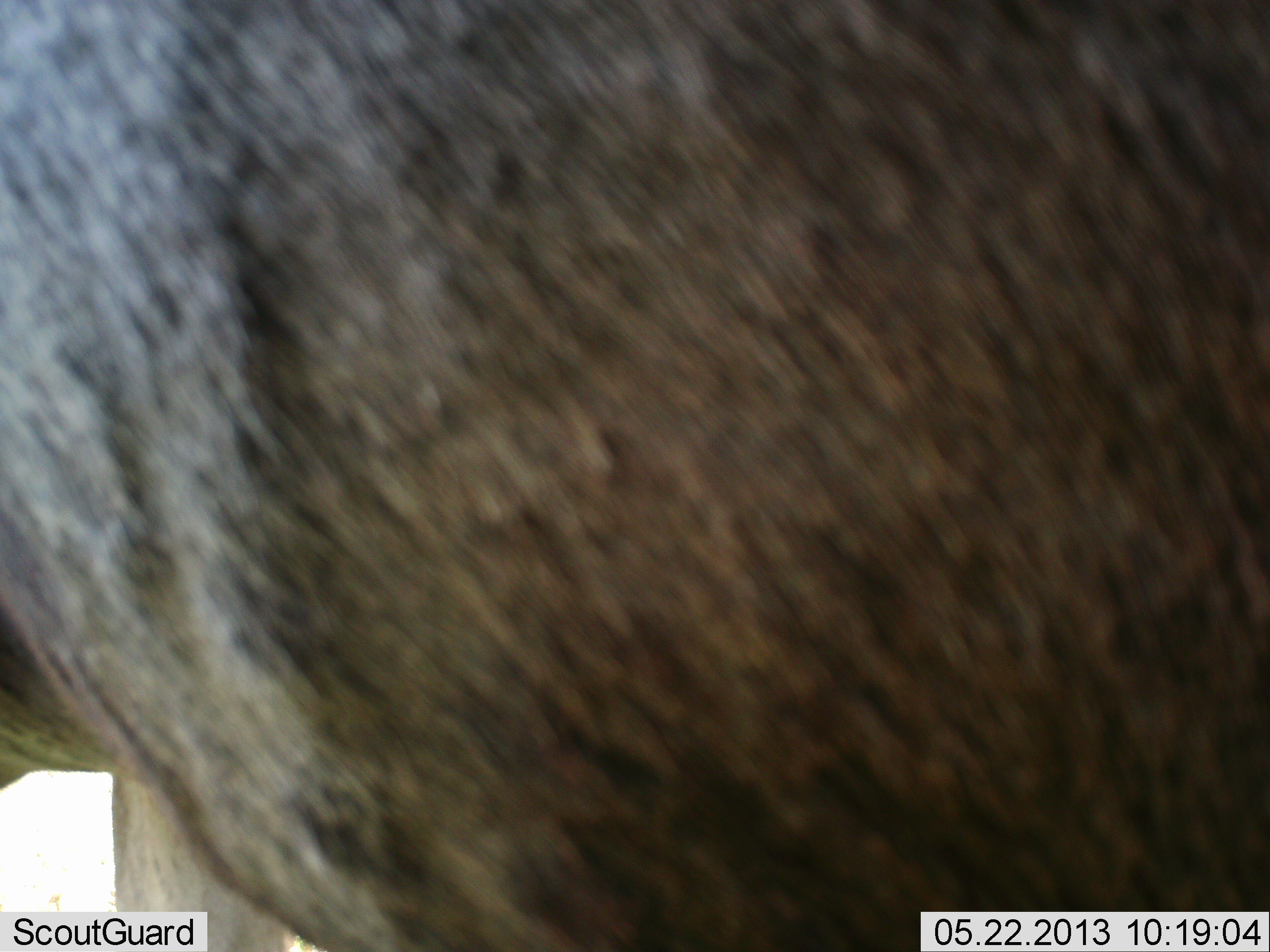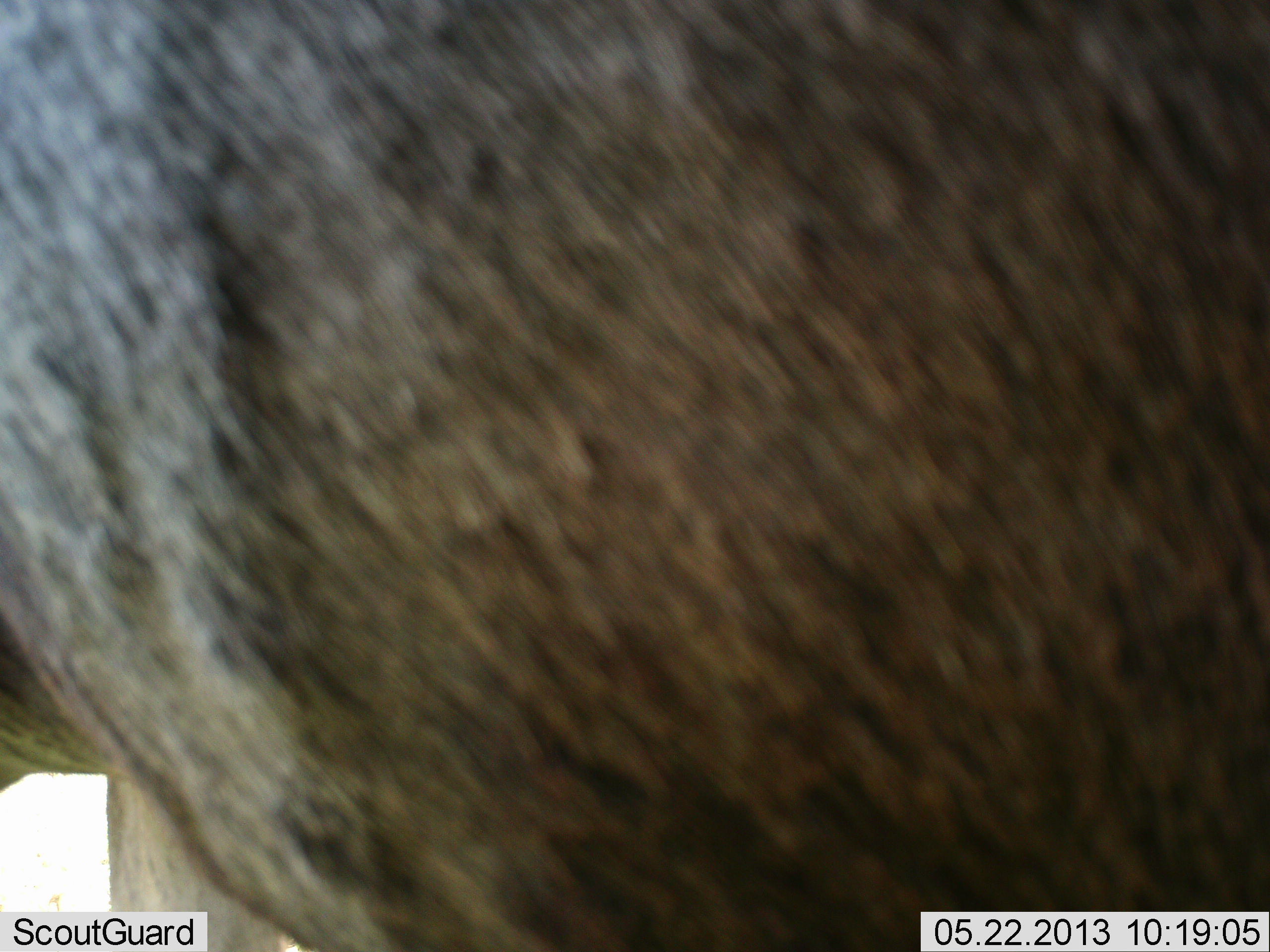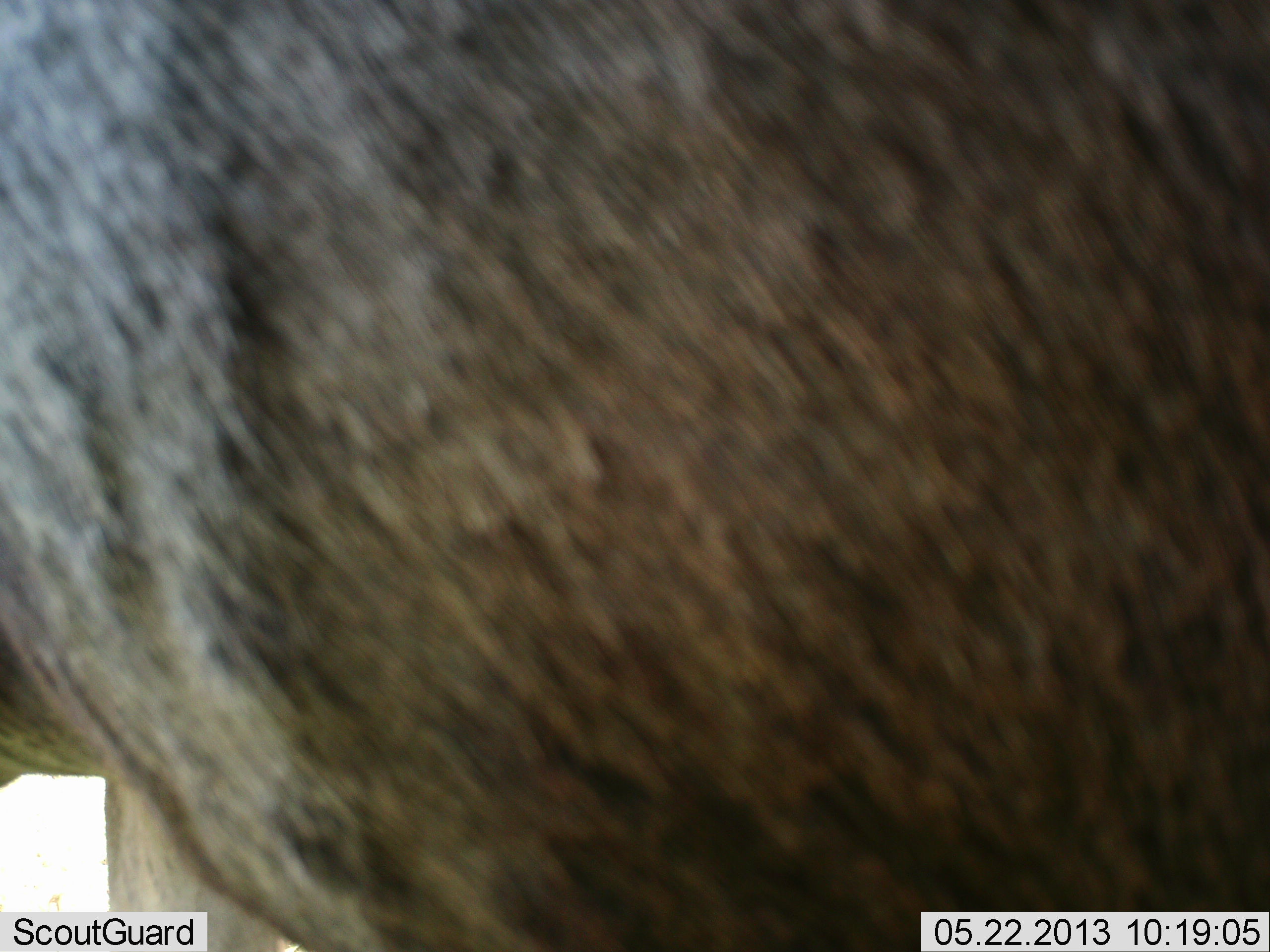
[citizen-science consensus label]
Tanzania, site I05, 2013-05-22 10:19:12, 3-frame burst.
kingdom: Animalia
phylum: Chordata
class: Mammalia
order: Artiodactyla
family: Bovidae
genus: Connochaetes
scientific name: Connochaetes taurinus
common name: blue wildebeest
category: wildebeest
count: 1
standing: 100%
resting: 0%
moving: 0%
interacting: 0%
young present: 0%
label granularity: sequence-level